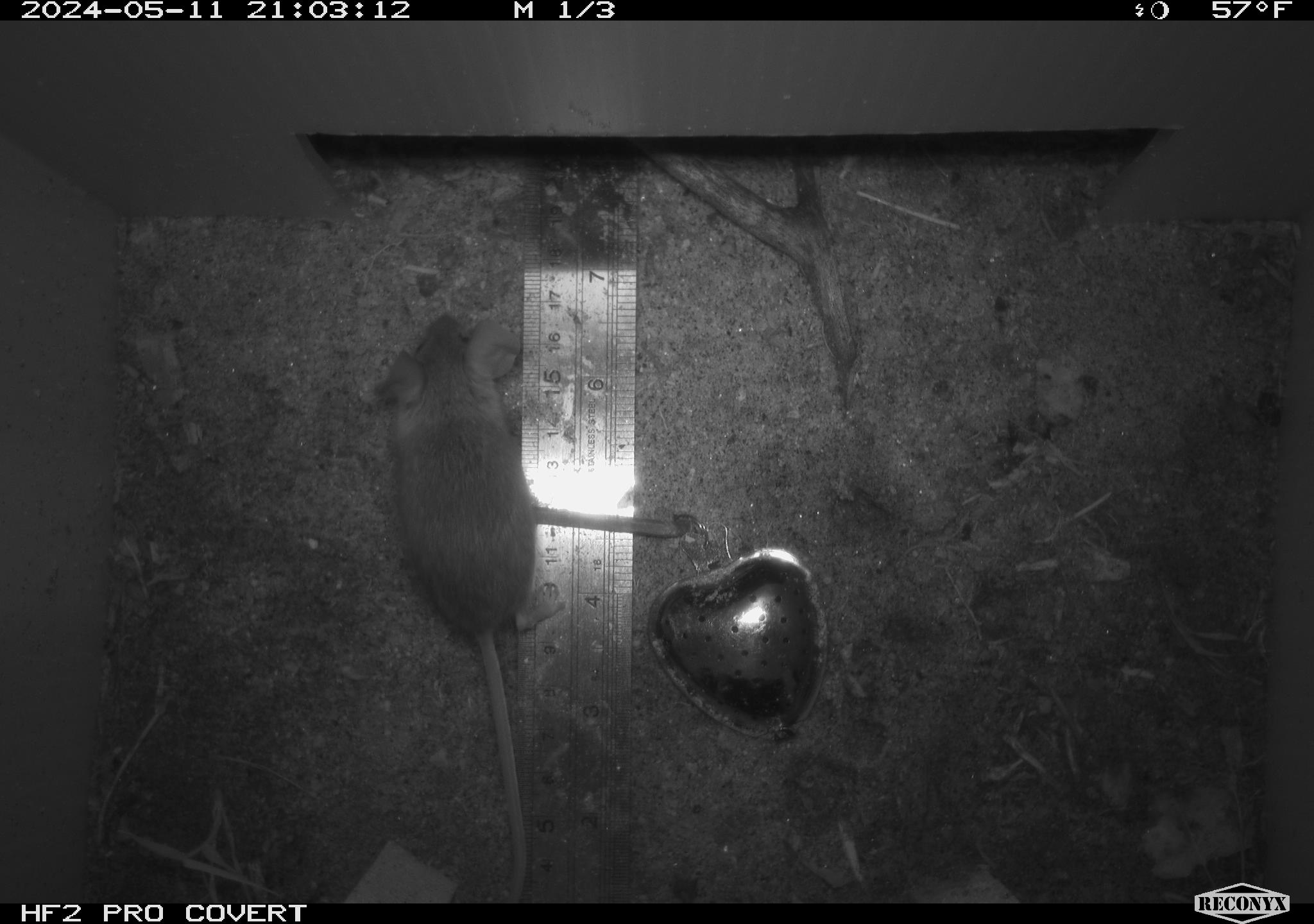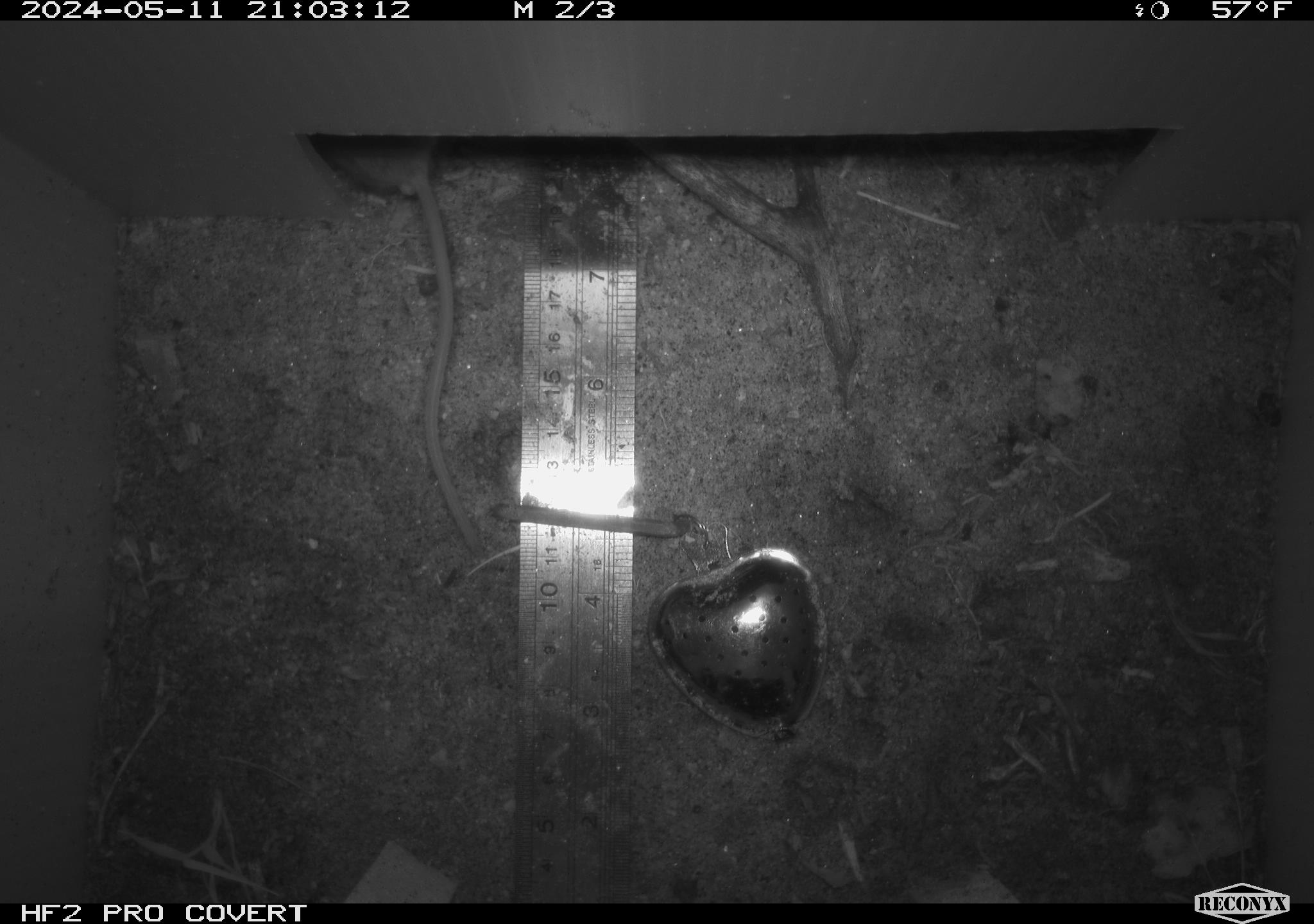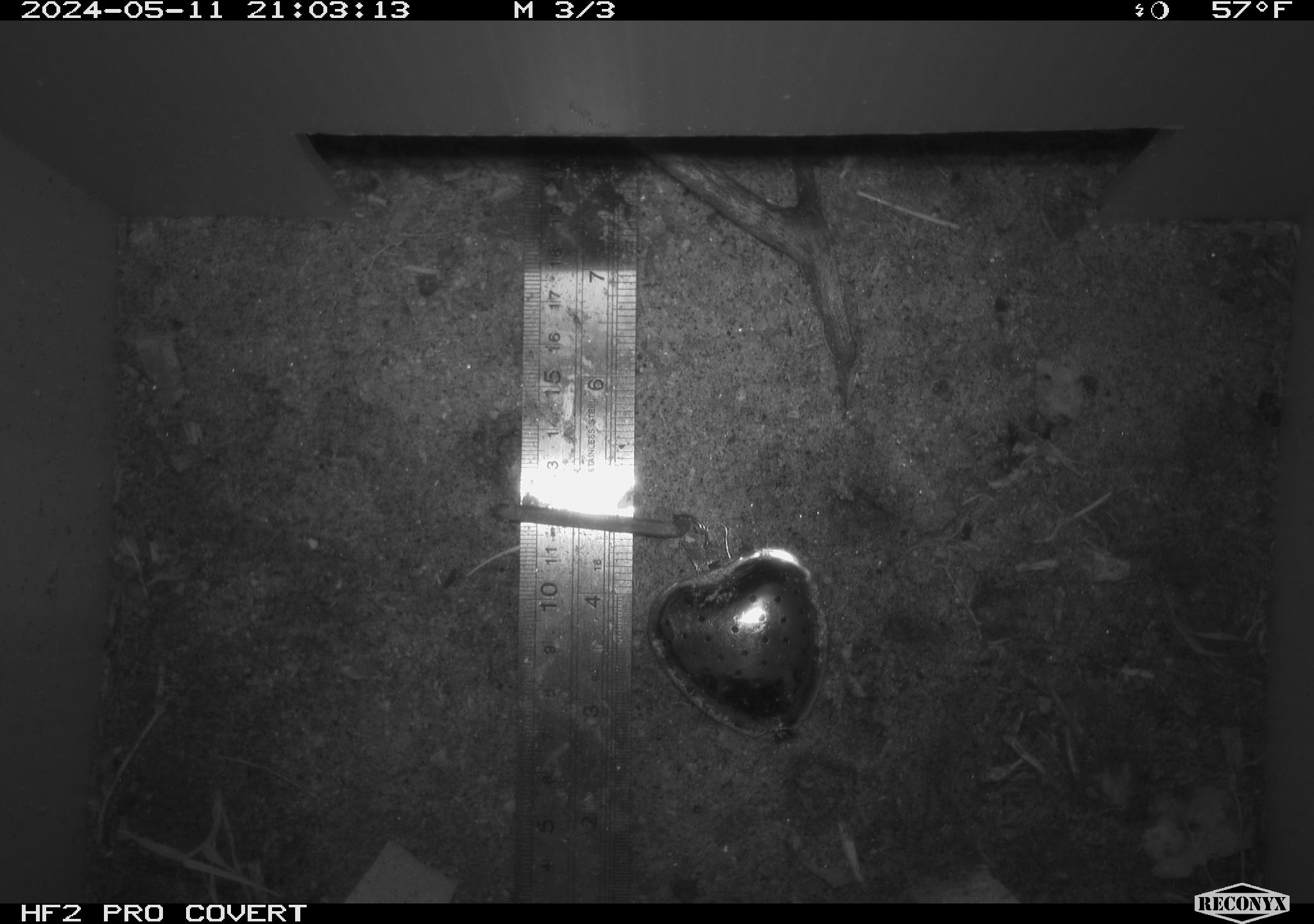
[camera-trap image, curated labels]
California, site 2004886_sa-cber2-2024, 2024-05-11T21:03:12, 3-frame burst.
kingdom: Animalia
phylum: Chordata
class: Mammalia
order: Rodentia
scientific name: Rodentia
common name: mouse species